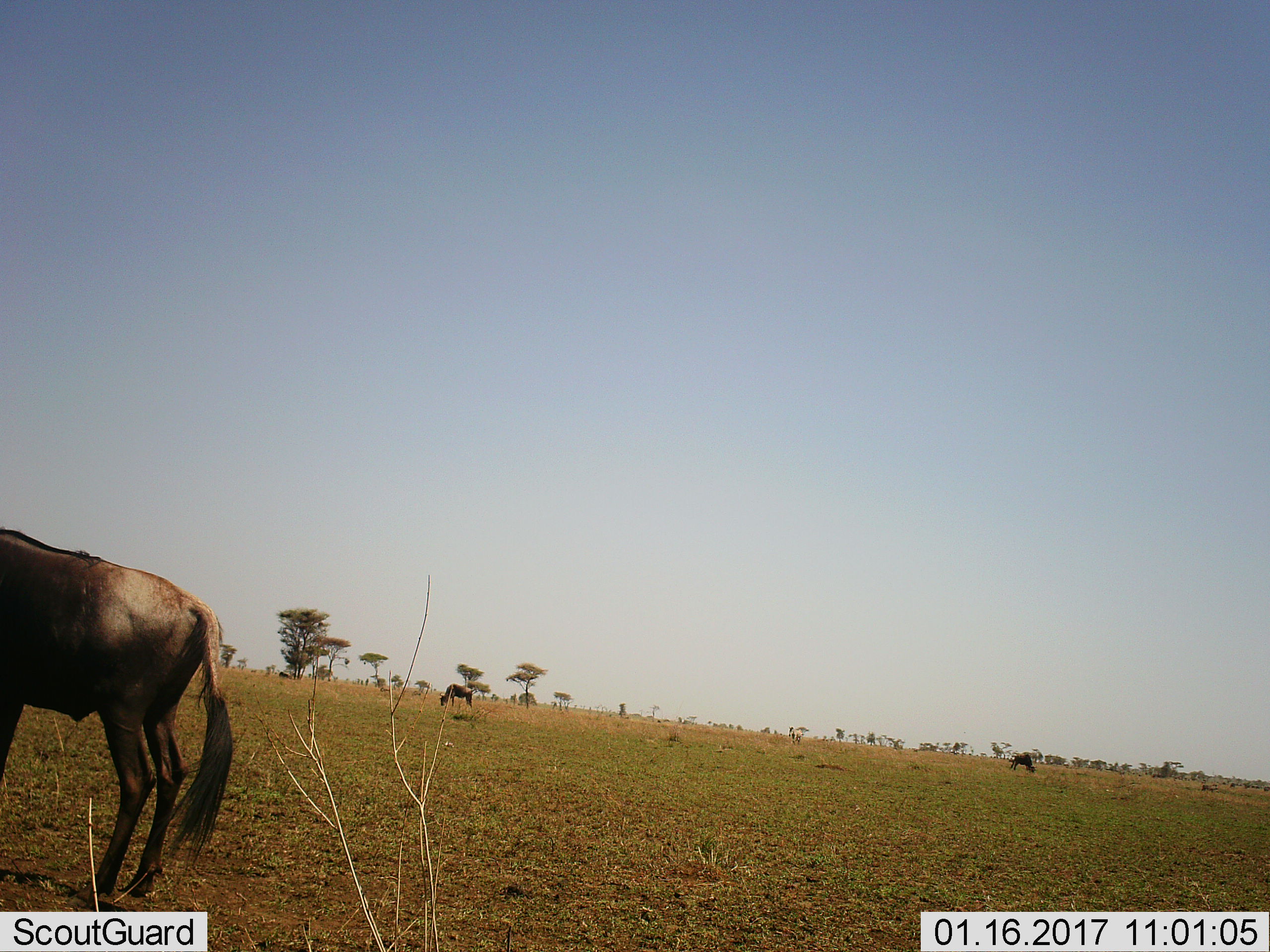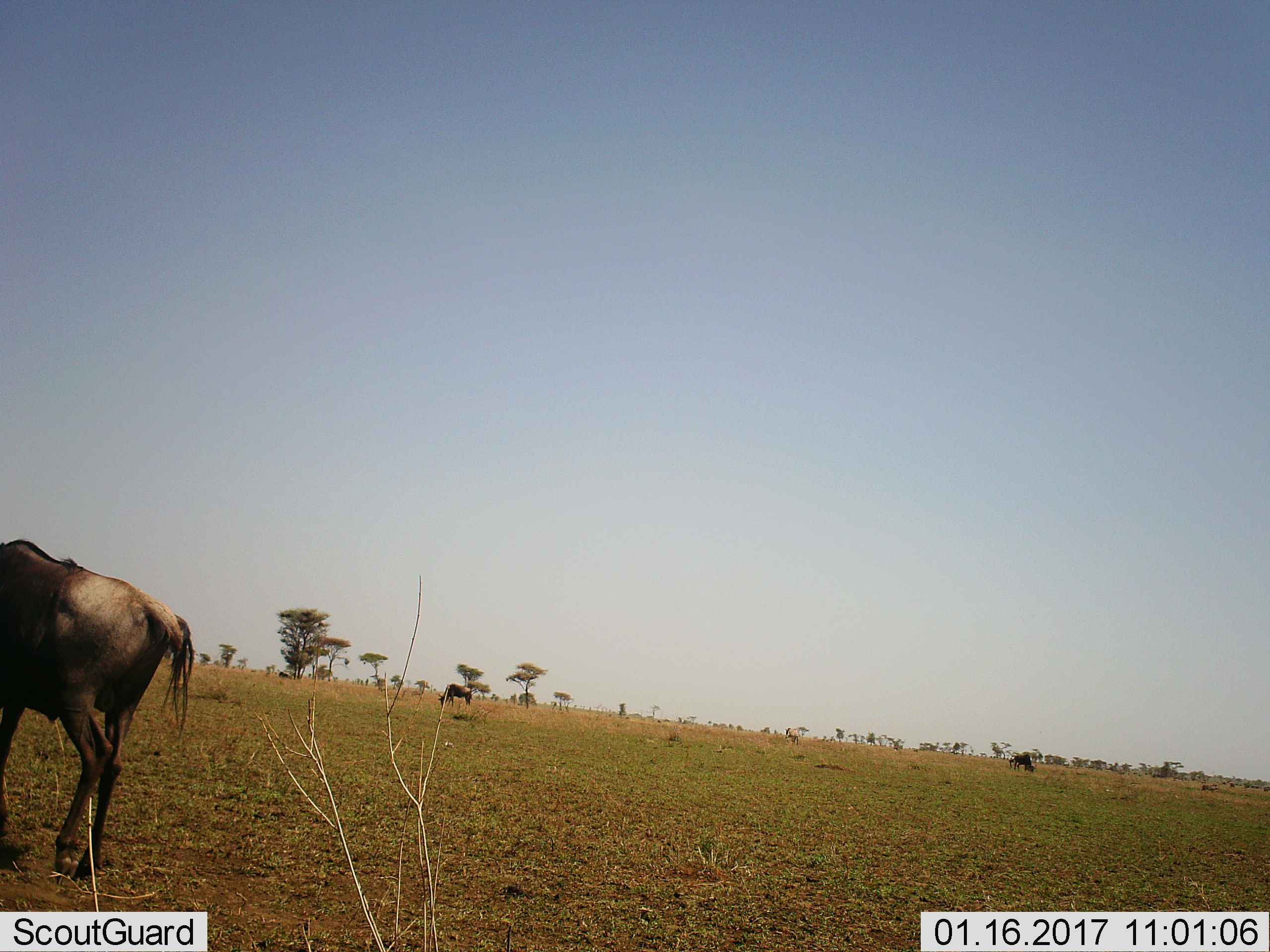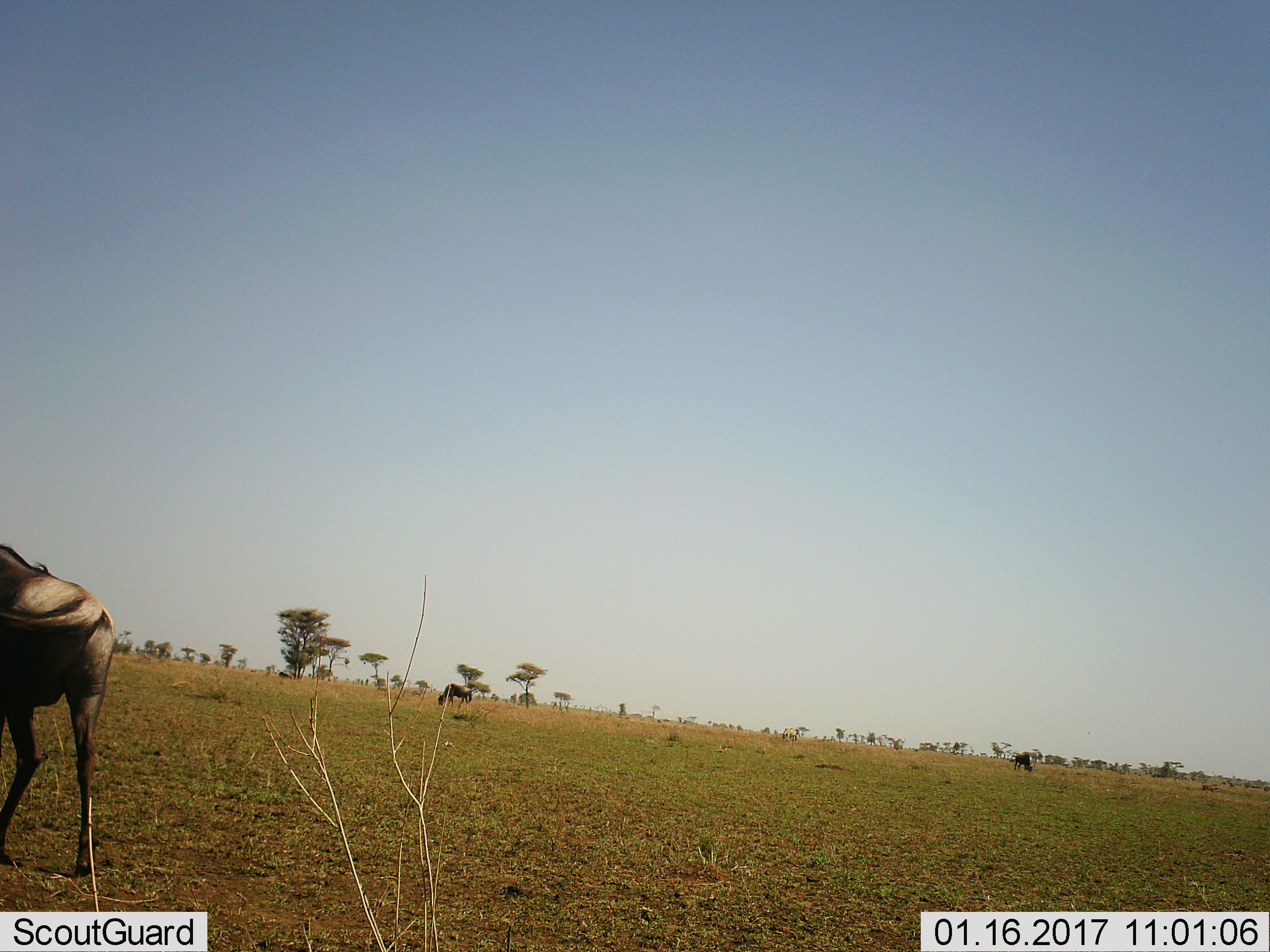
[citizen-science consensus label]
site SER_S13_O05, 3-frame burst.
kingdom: Animalia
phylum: Chordata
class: Mammalia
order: Artiodactyla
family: Bovidae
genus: Connochaetes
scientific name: Connochaetes taurinus taurinus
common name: blue wildebeest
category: wildebeestblue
Wildebeestblue (blue wildebeest) (Connochaetes taurinus taurinus), count 3. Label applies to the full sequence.